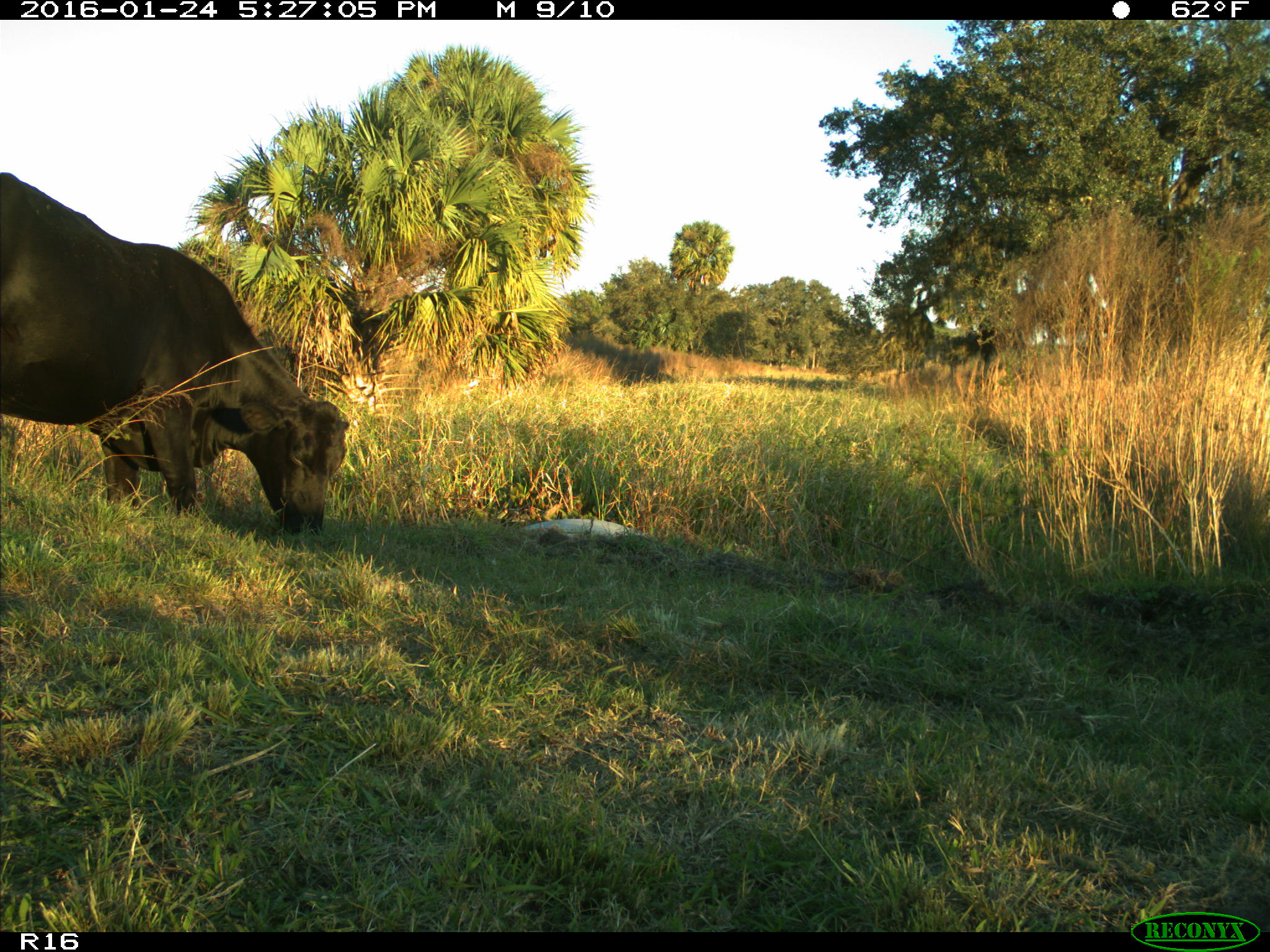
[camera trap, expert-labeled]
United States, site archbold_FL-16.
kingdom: Animalia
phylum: Chordata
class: Mammalia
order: Artiodactyla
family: Bovidae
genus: Bos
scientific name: Bos taurus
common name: domestic cow